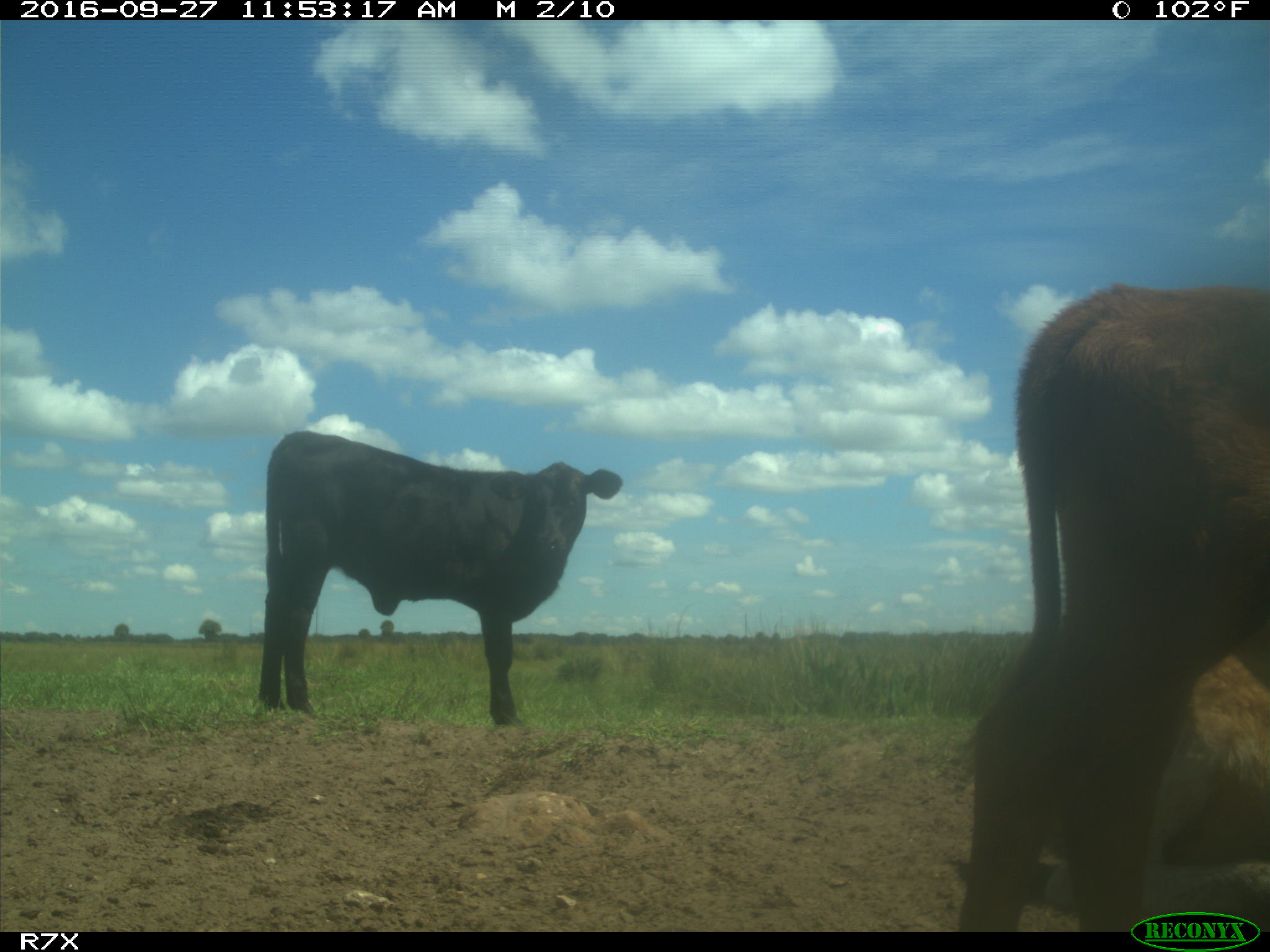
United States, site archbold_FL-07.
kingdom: Animalia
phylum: Chordata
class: Mammalia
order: Artiodactyla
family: Bovidae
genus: Bos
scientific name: Bos taurus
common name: domestic cow